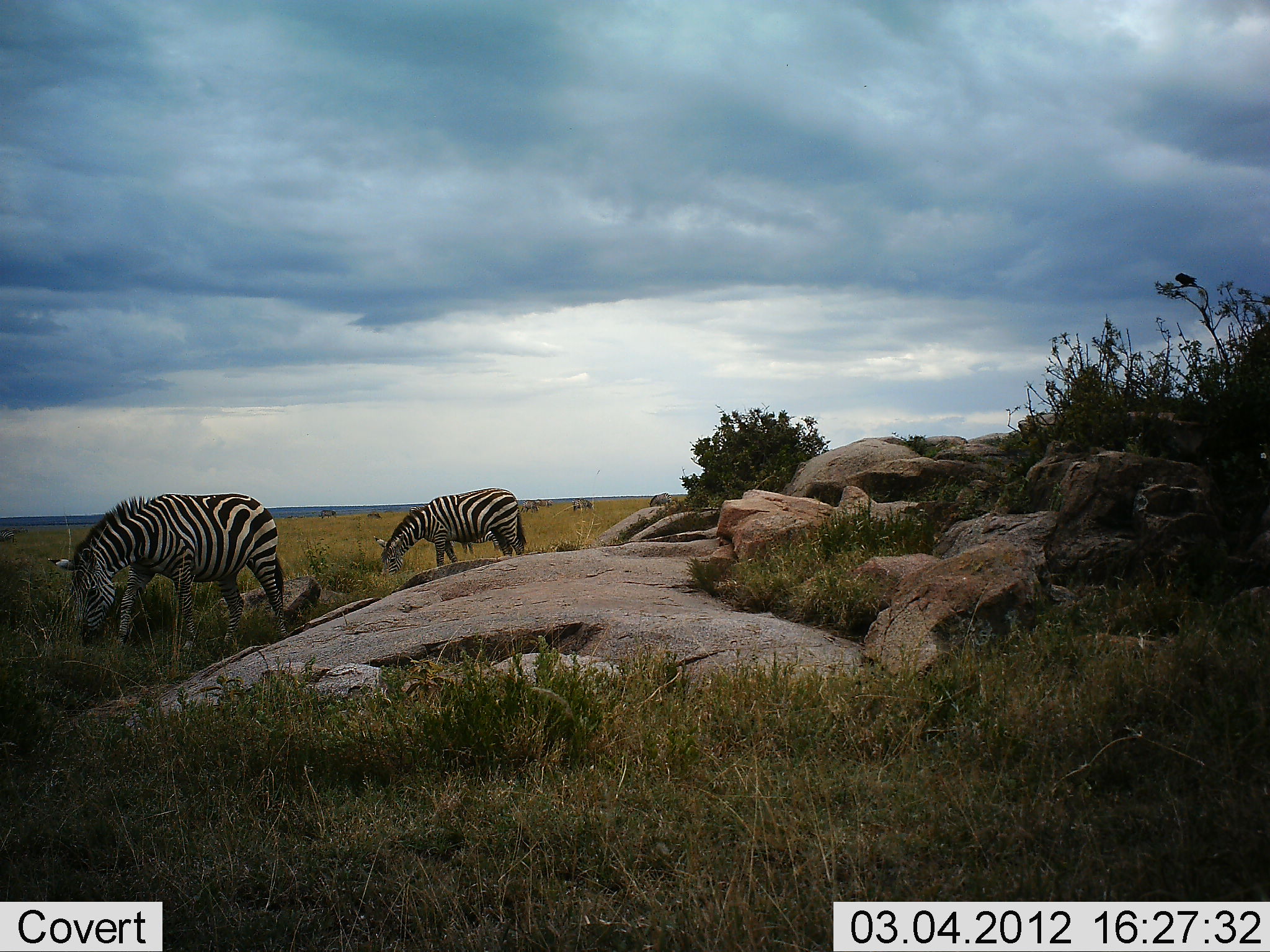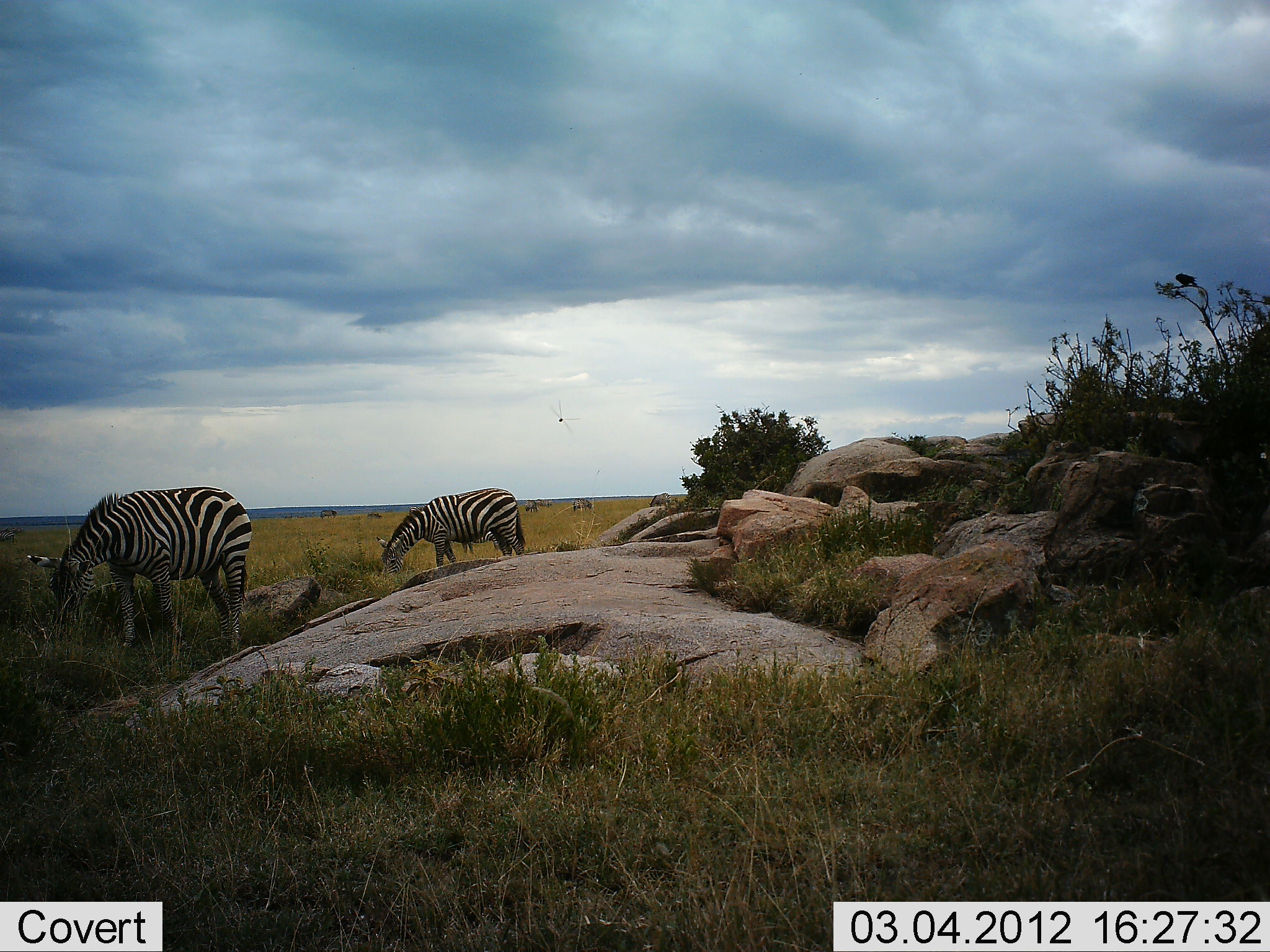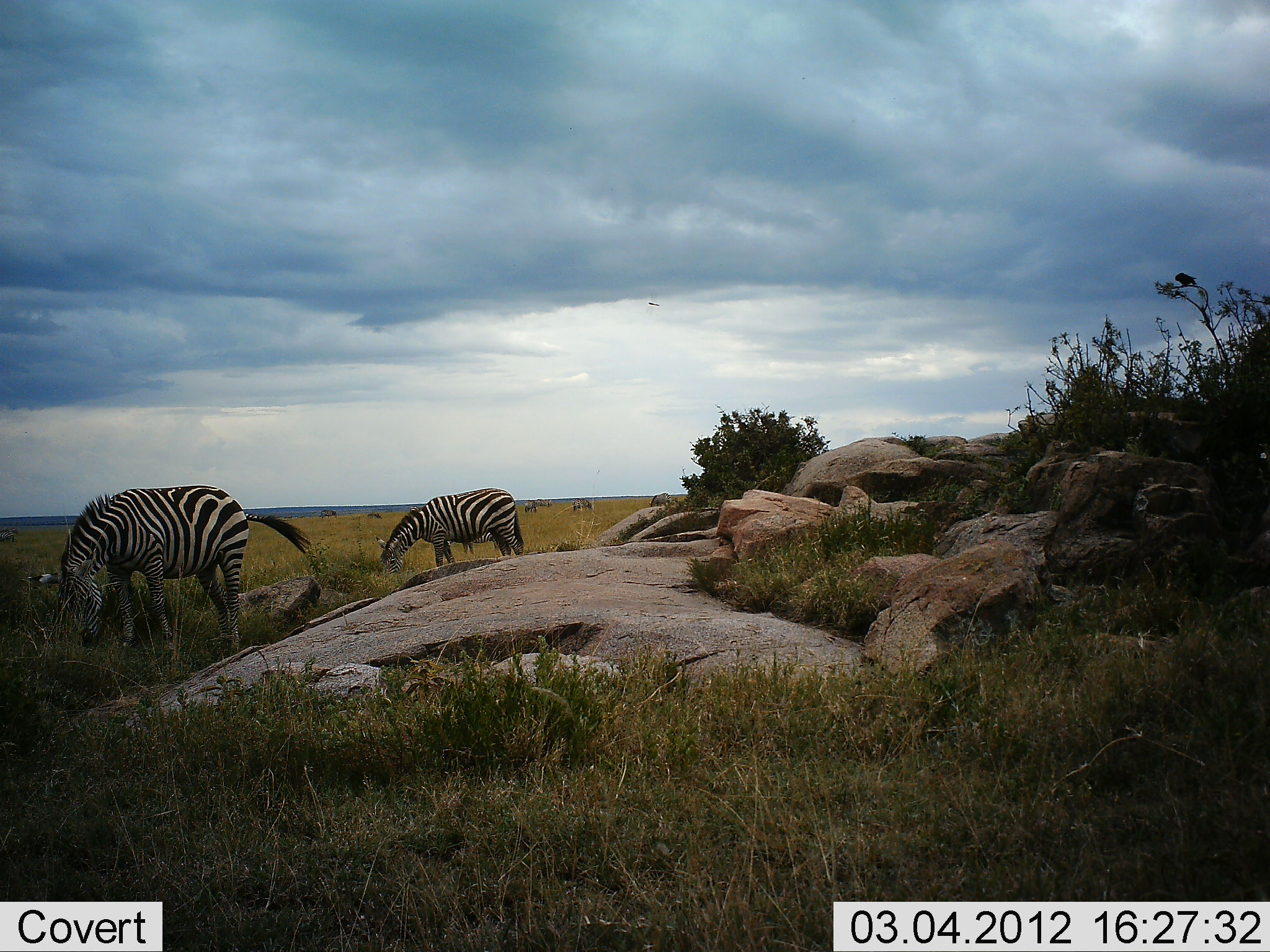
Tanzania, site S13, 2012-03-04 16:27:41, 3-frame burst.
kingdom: Animalia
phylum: Chordata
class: Mammalia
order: Perissodactyla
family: Equidae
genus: Equus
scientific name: Equus quagga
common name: plains zebra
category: zebra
Zebra (plains zebra) (Equus quagga), count 2. Behavior (volunteer vote fractions): standing 21%, resting 0%, moving 21%, interacting 0%. Young present (vote fraction): 0%. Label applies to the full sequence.